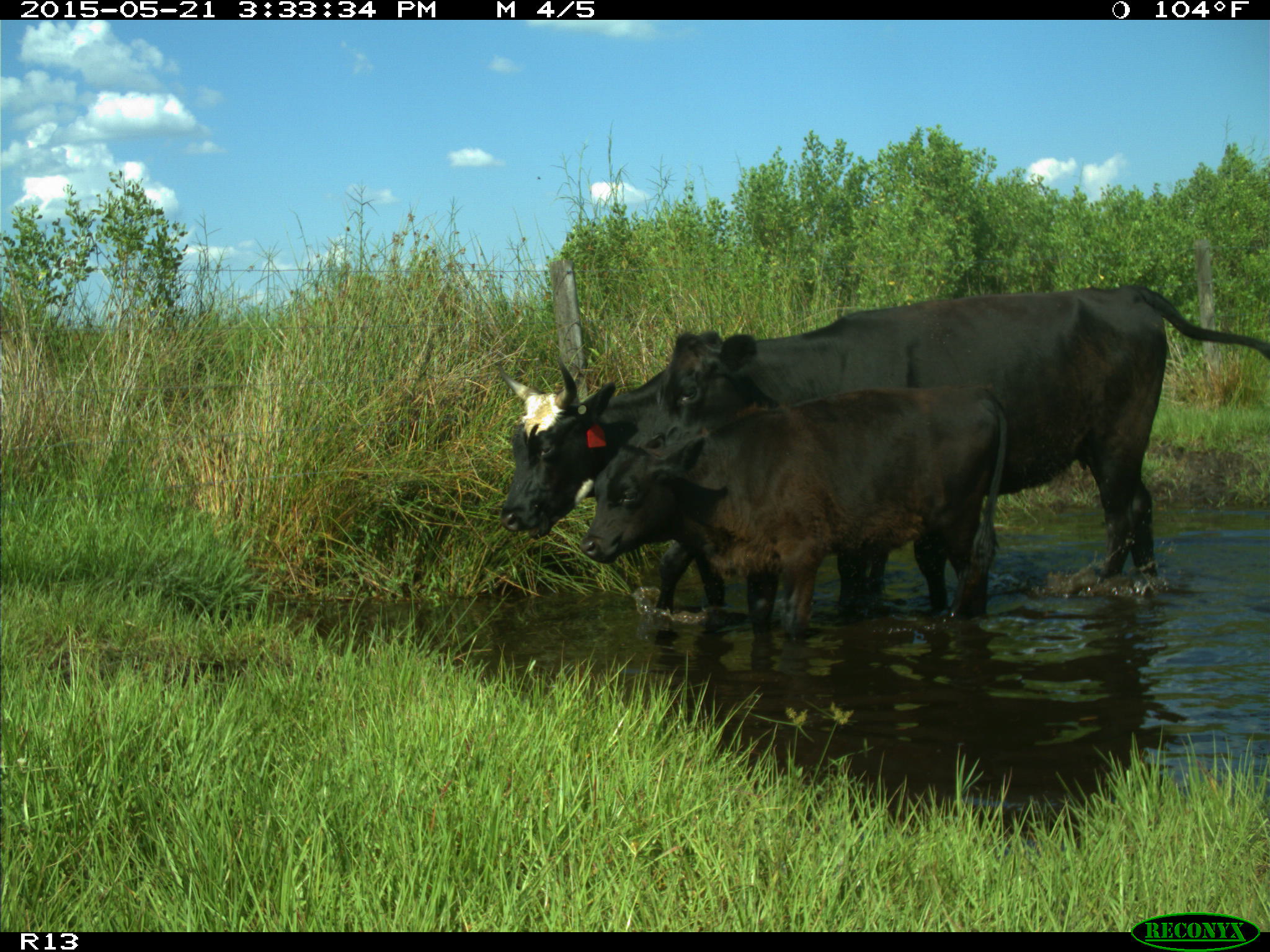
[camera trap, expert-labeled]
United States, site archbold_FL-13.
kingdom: Animalia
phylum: Chordata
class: Mammalia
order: Artiodactyla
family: Bovidae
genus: Bos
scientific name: Bos taurus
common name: domestic cow